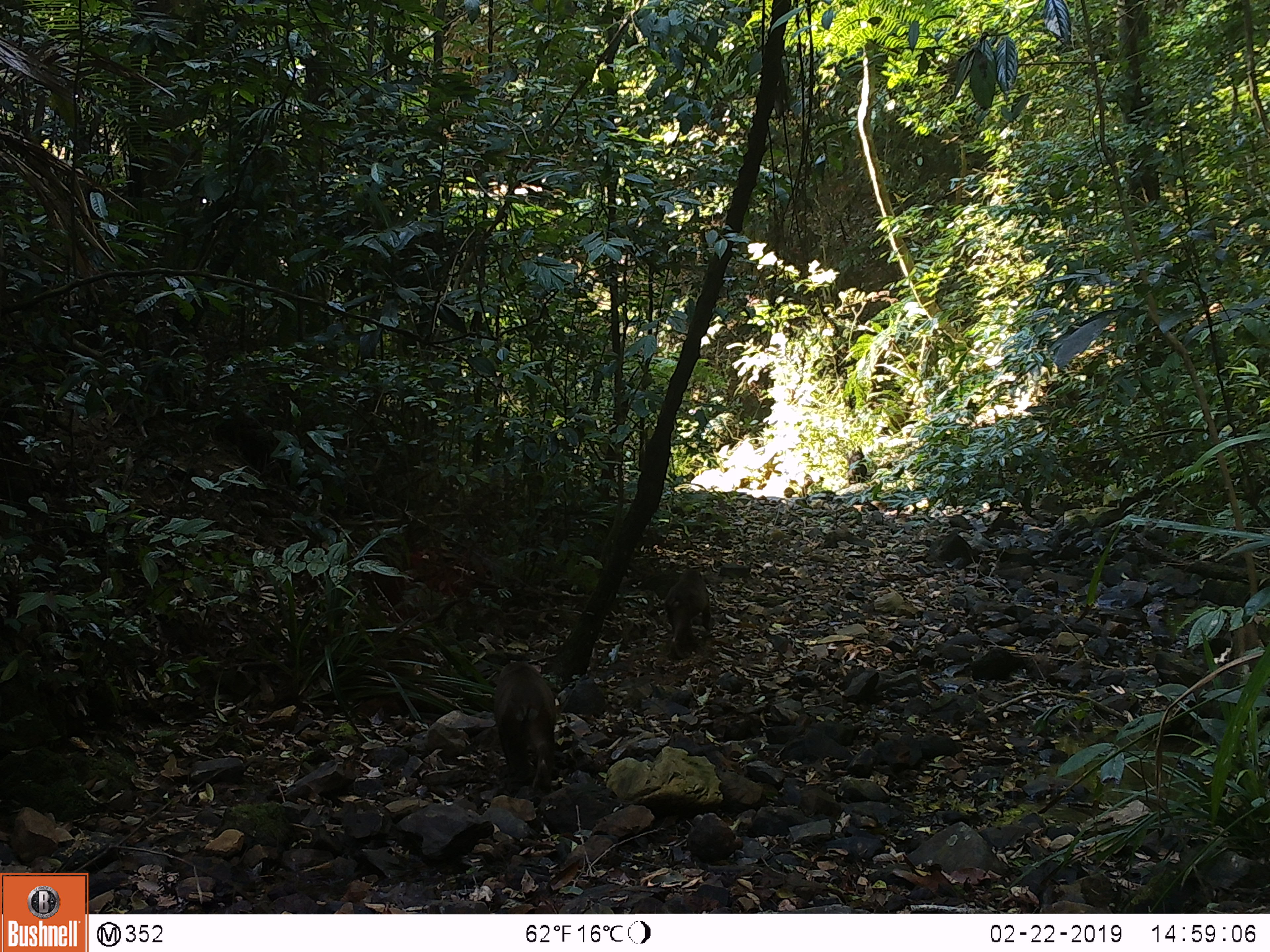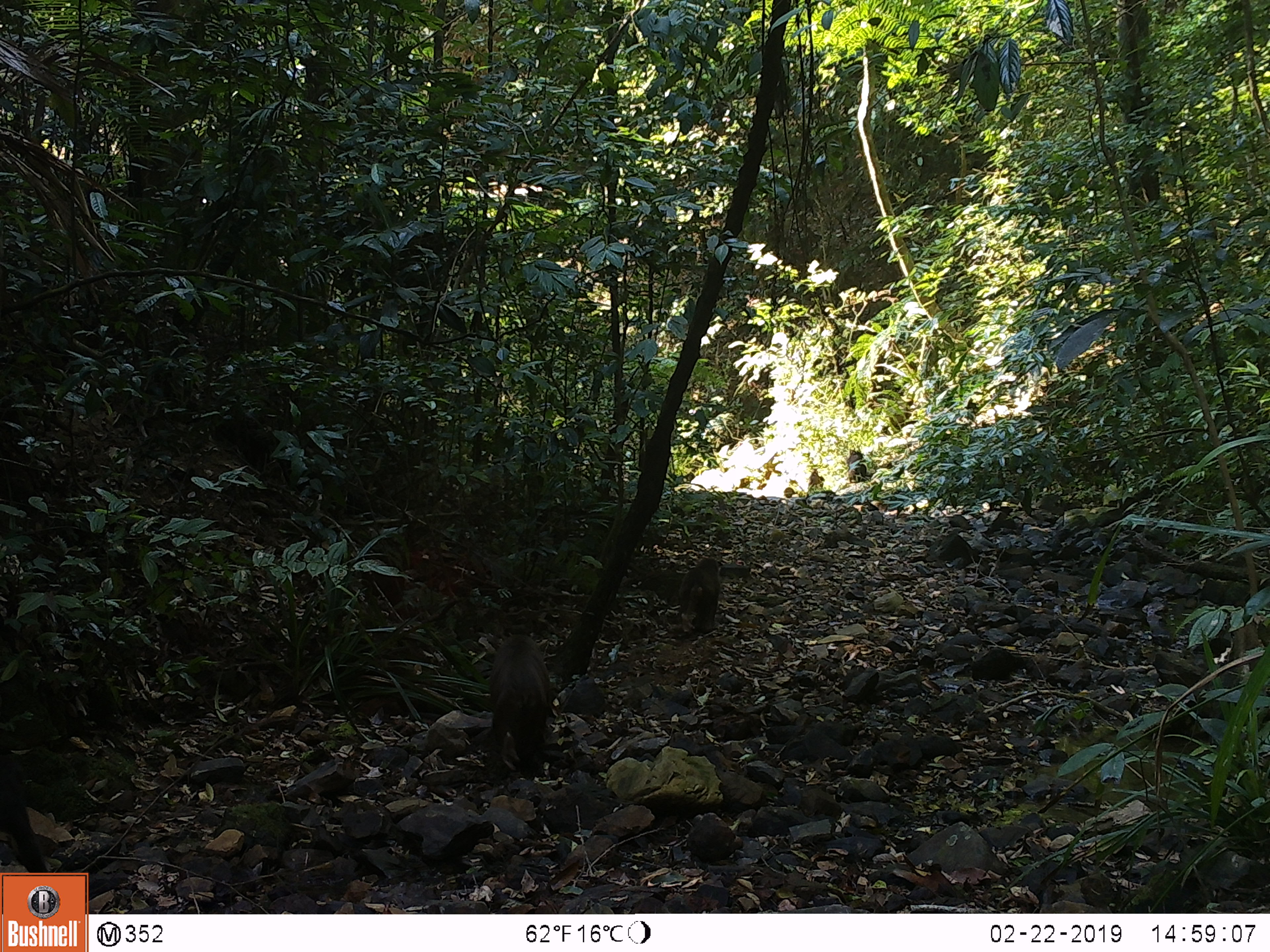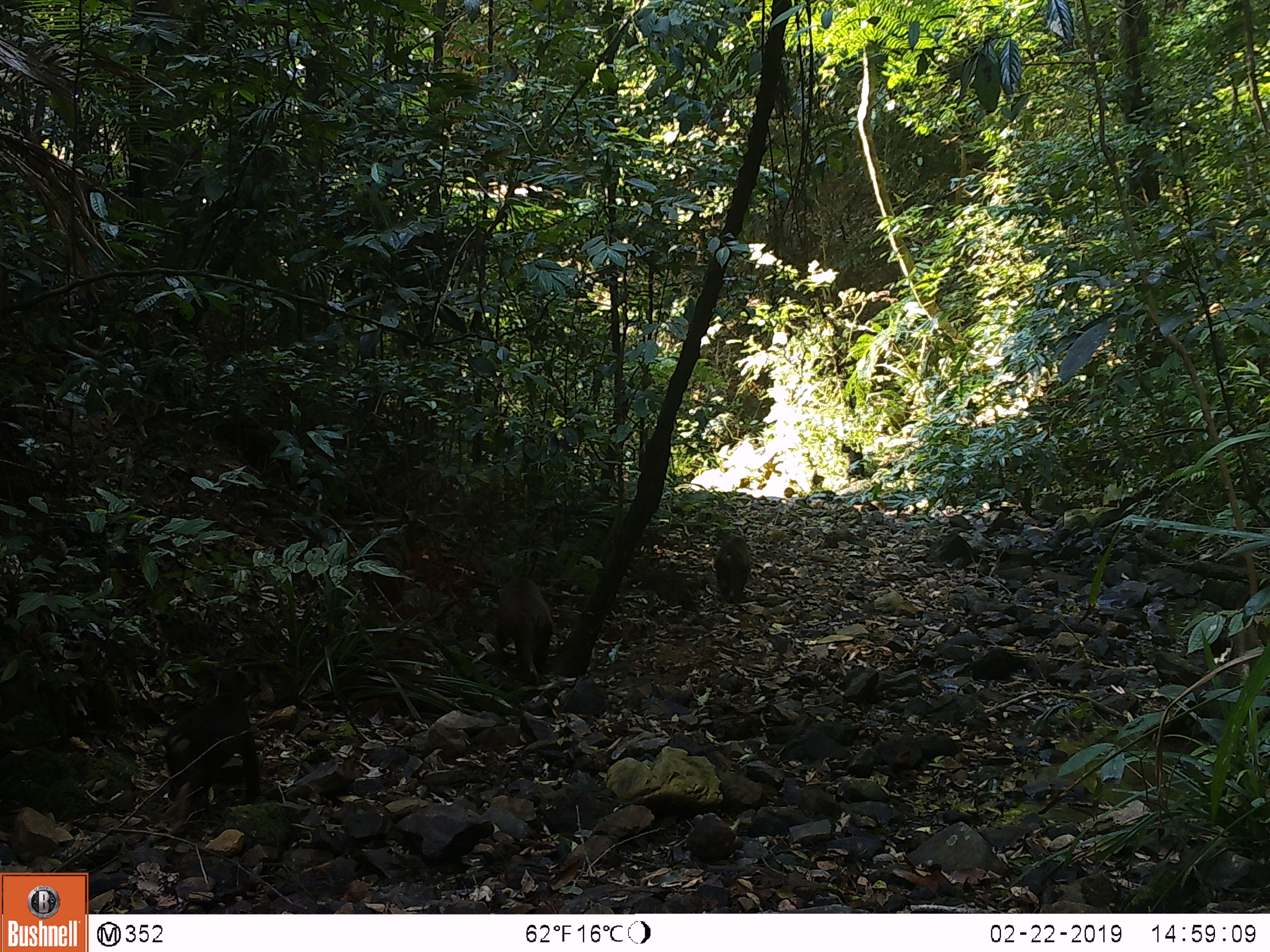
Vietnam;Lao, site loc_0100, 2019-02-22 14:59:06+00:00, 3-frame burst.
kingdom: Animalia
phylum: Chordata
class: Mammalia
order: Primates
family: Cercopithecidae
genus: Macaca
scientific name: Macaca arctoides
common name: stump-tailed macaque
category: stump tailed macaque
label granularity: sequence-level